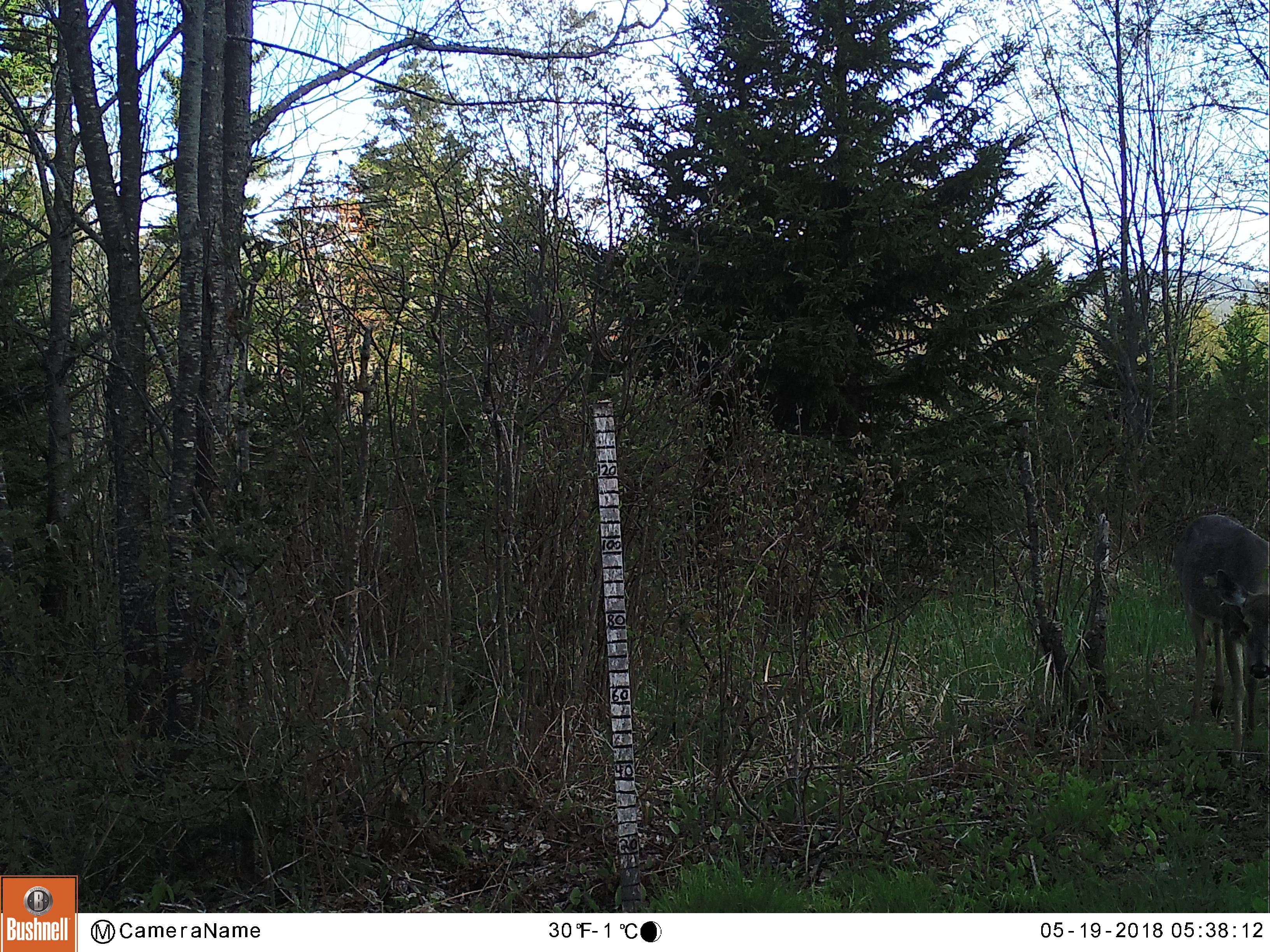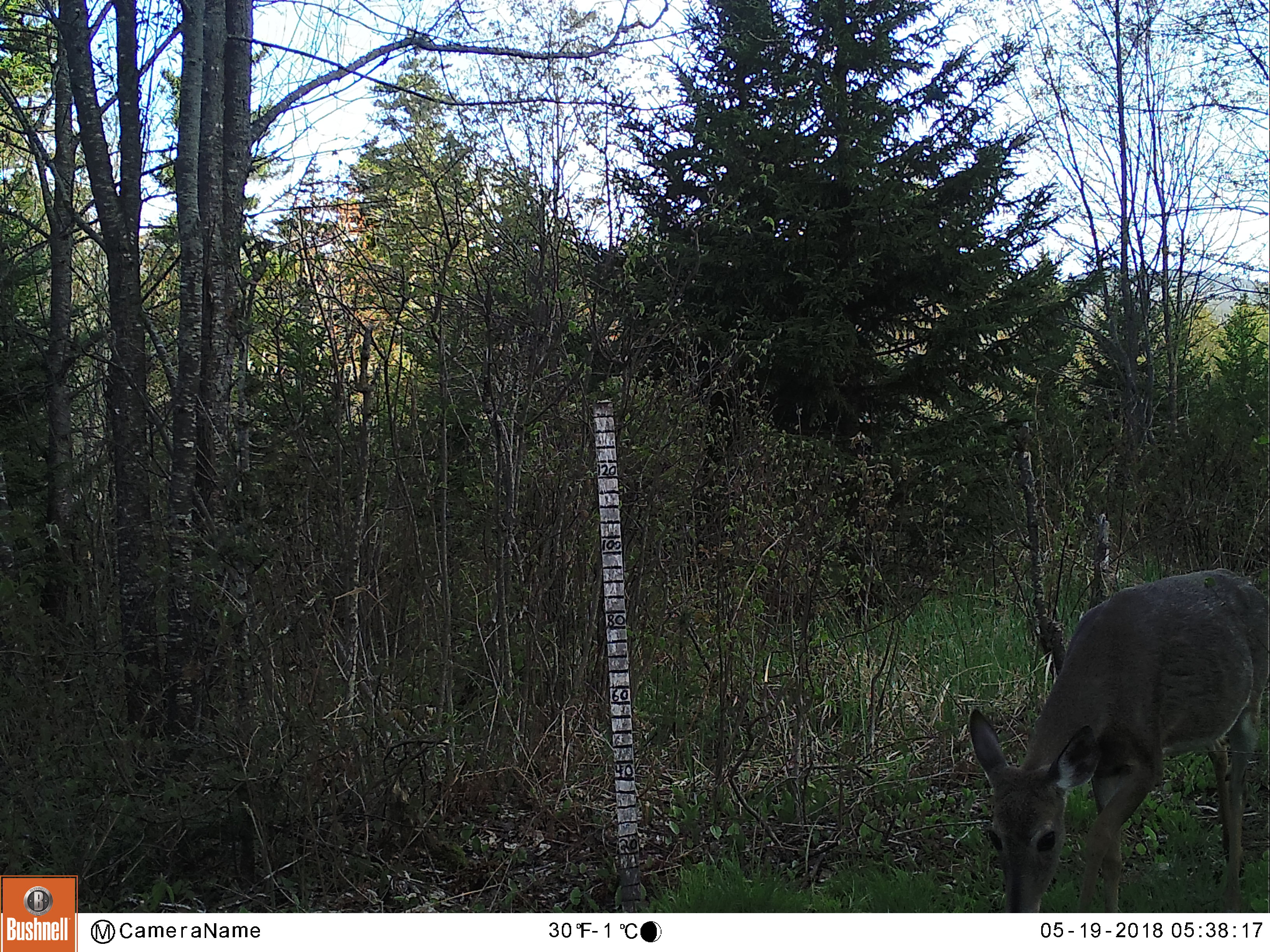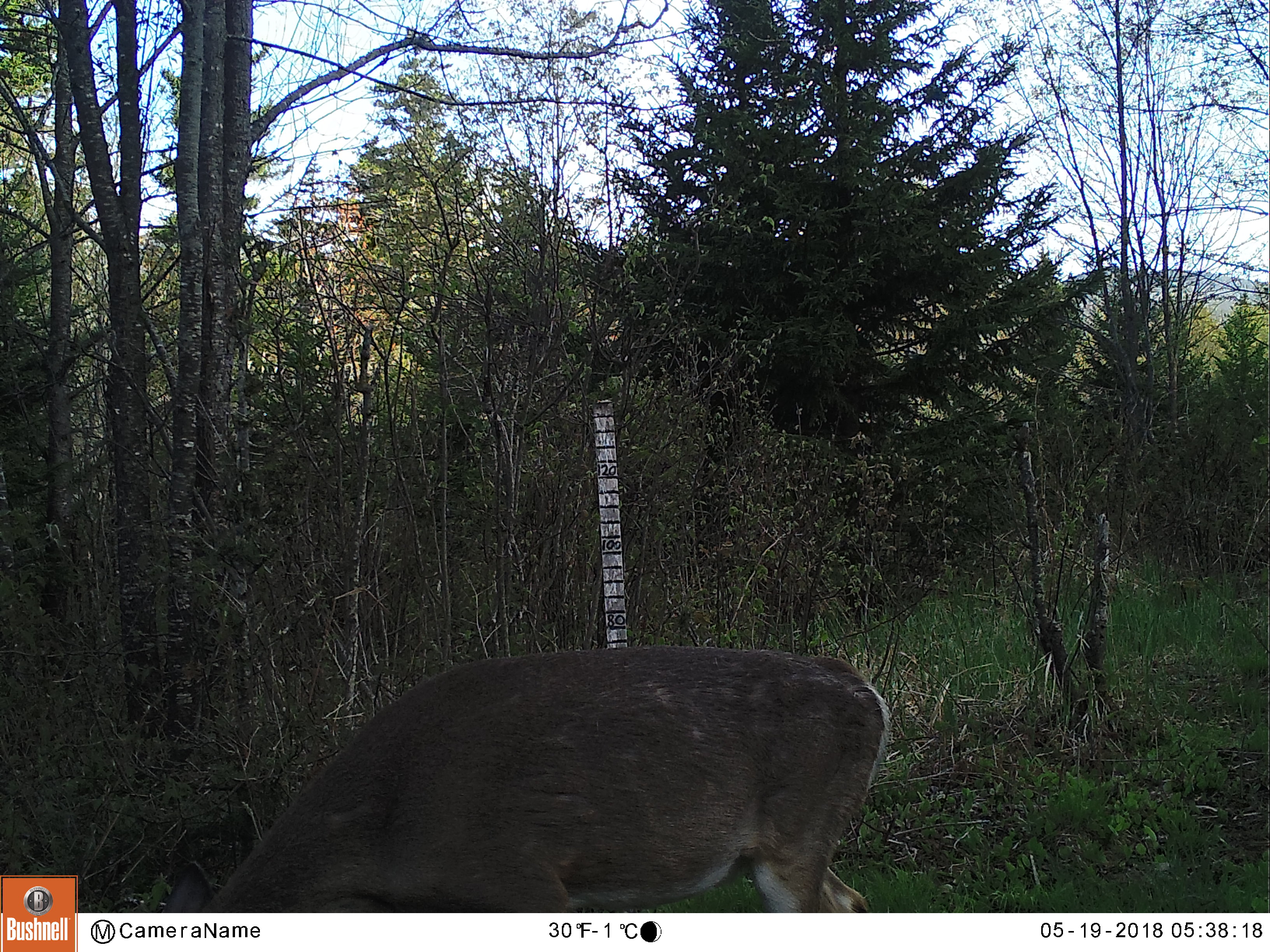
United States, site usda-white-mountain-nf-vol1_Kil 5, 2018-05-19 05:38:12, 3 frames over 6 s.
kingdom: Animalia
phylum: Chordata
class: Mammalia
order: Artiodactyla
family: Cervidae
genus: Odocoileus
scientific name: Odocoileus virginianus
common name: white-tailed deer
White-tailed deer (Odocoileus virginianus).